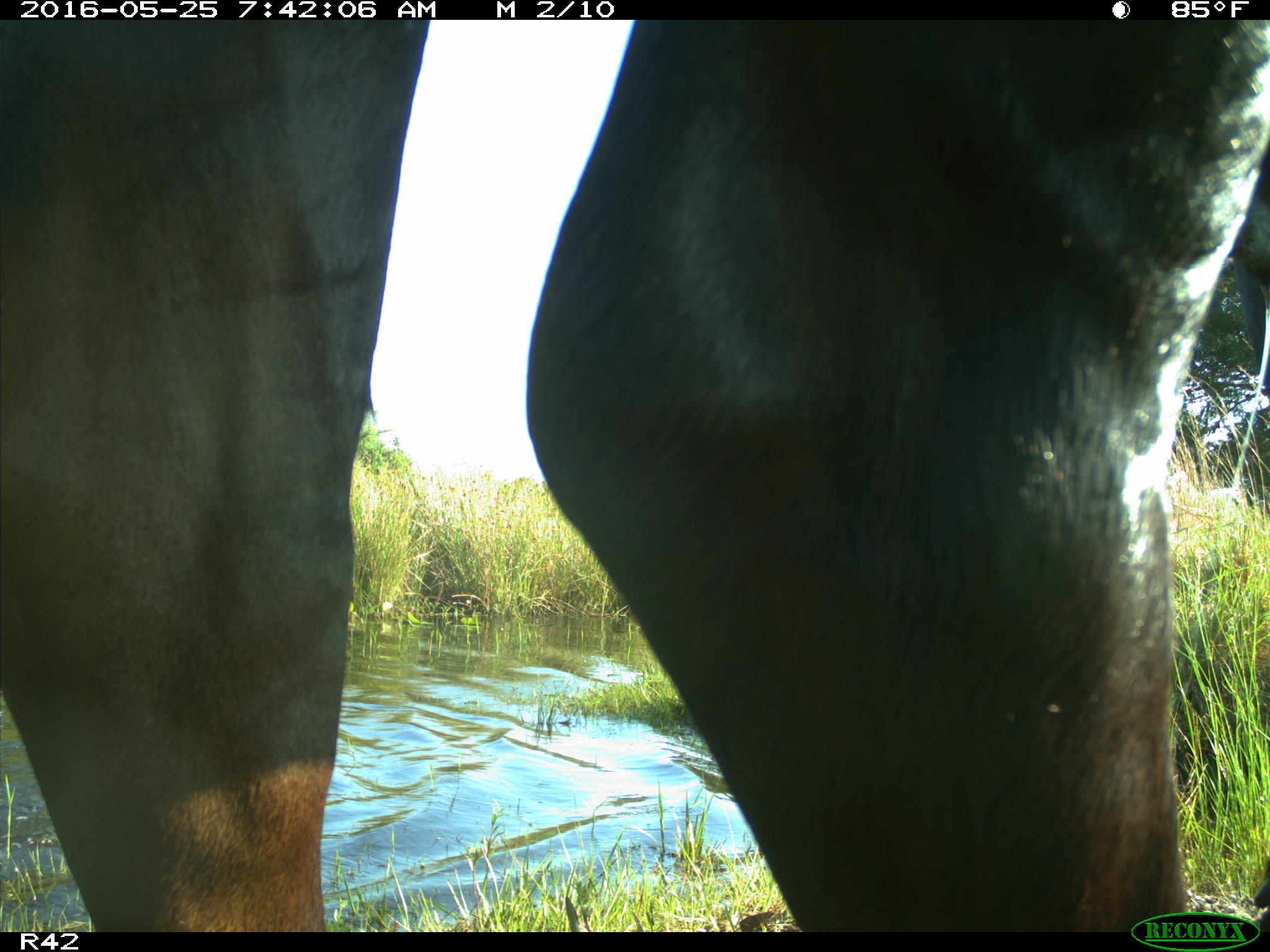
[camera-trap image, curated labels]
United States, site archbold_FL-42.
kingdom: Animalia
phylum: Chordata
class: Mammalia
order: Artiodactyla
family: Bovidae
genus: Bos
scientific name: Bos taurus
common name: domestic cow